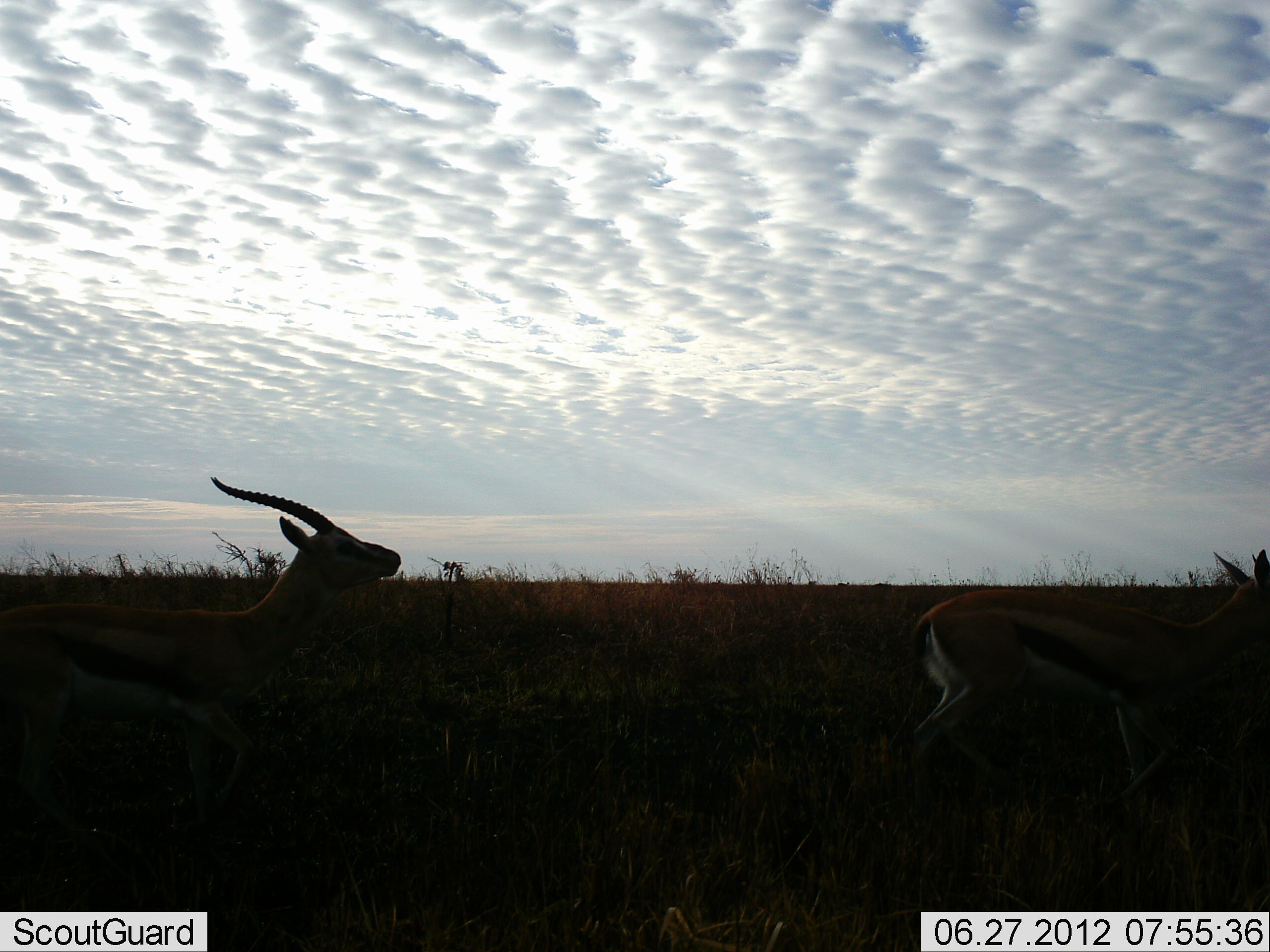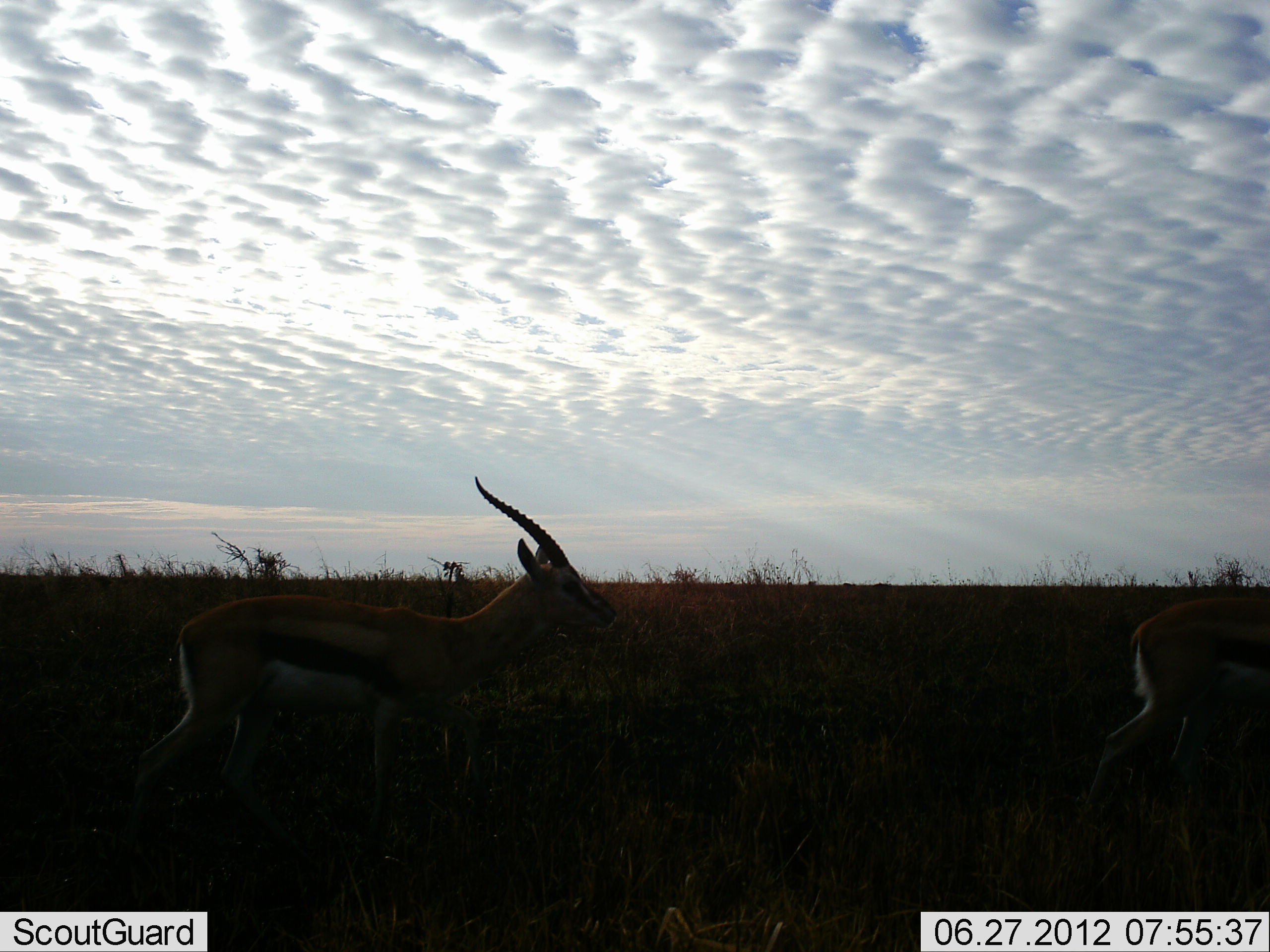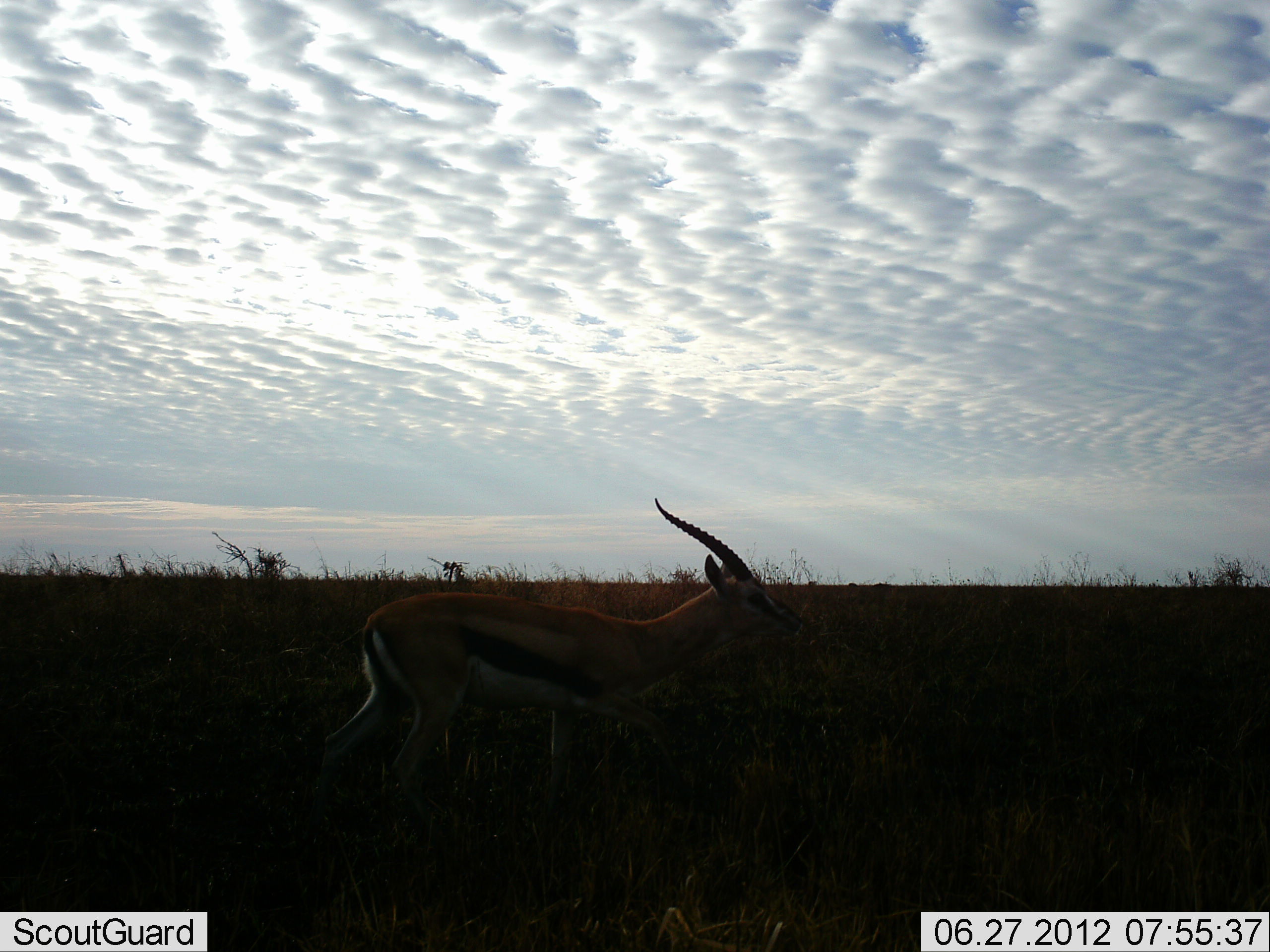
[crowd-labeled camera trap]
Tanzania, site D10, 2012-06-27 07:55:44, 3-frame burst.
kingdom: Animalia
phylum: Chordata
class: Mammalia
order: Artiodactyla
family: Bovidae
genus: Eudorcas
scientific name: Eudorcas thomsonii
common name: thomson's gazelle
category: gazellethomsons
Gazellethomsons (thomson's gazelle) (Eudorcas thomsonii), count 2. Behavior (volunteer vote fractions): standing 9%, resting 0%, moving 91%, interacting 0%. Young present (vote fraction): 9%. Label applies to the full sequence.